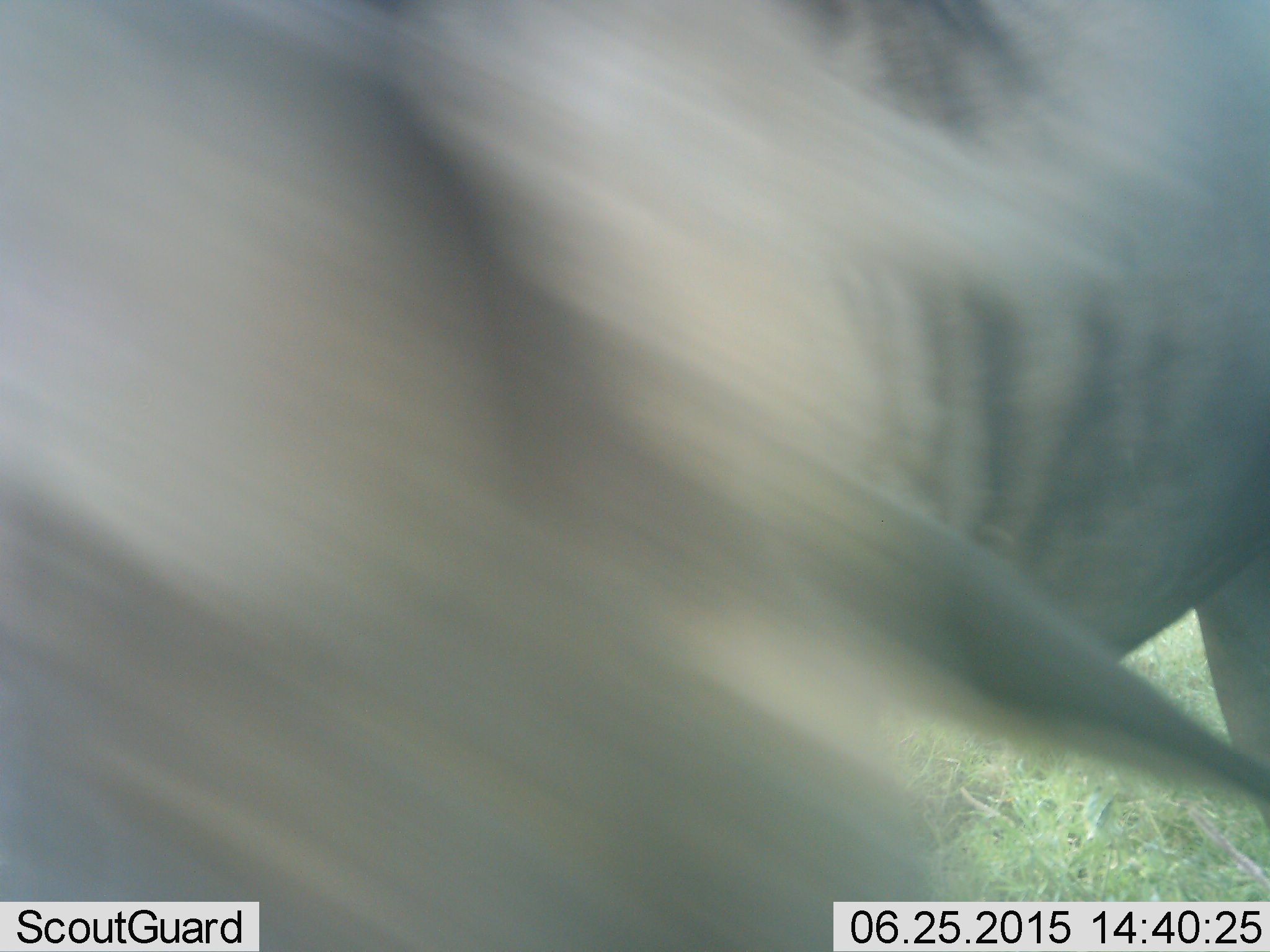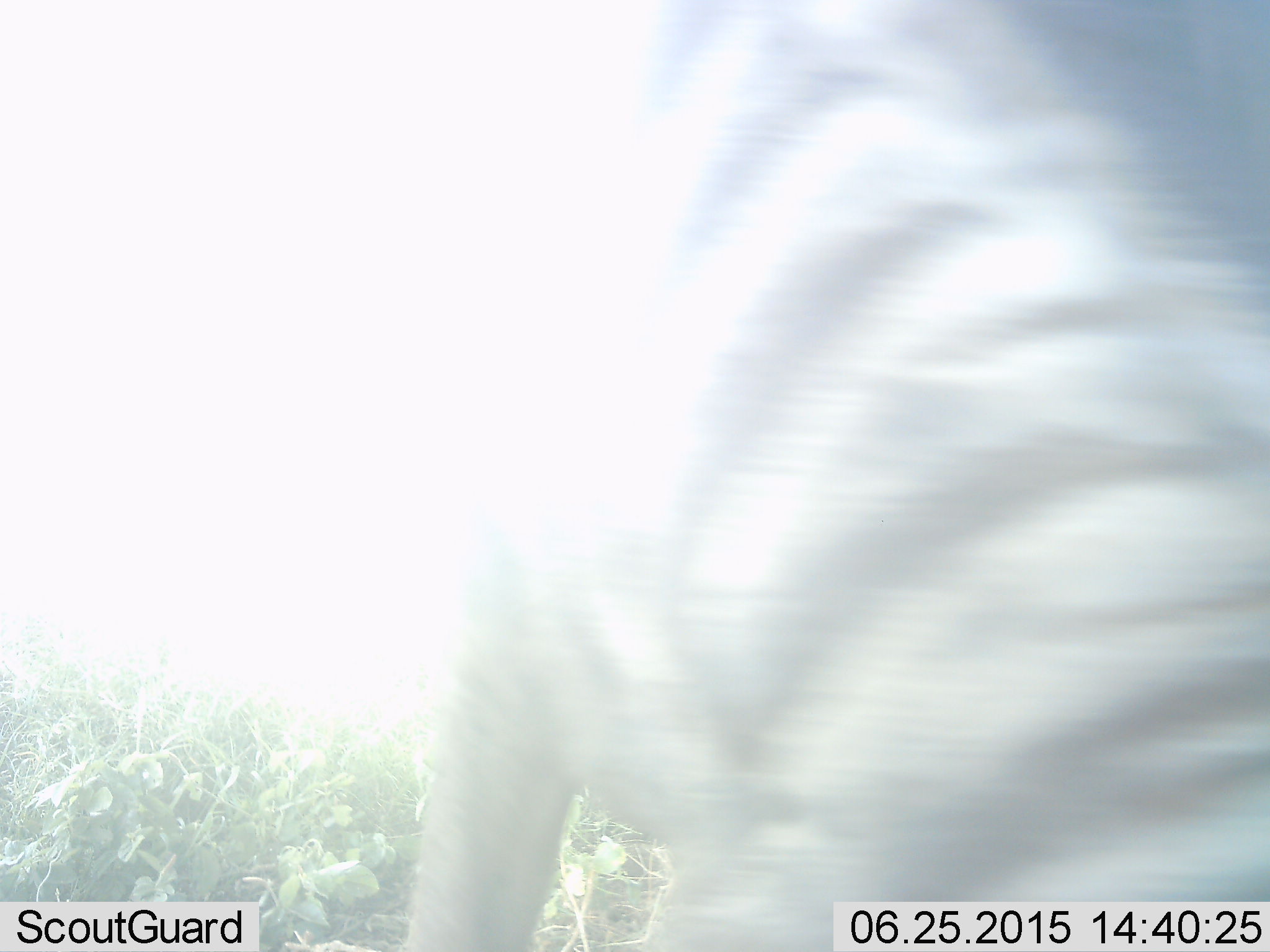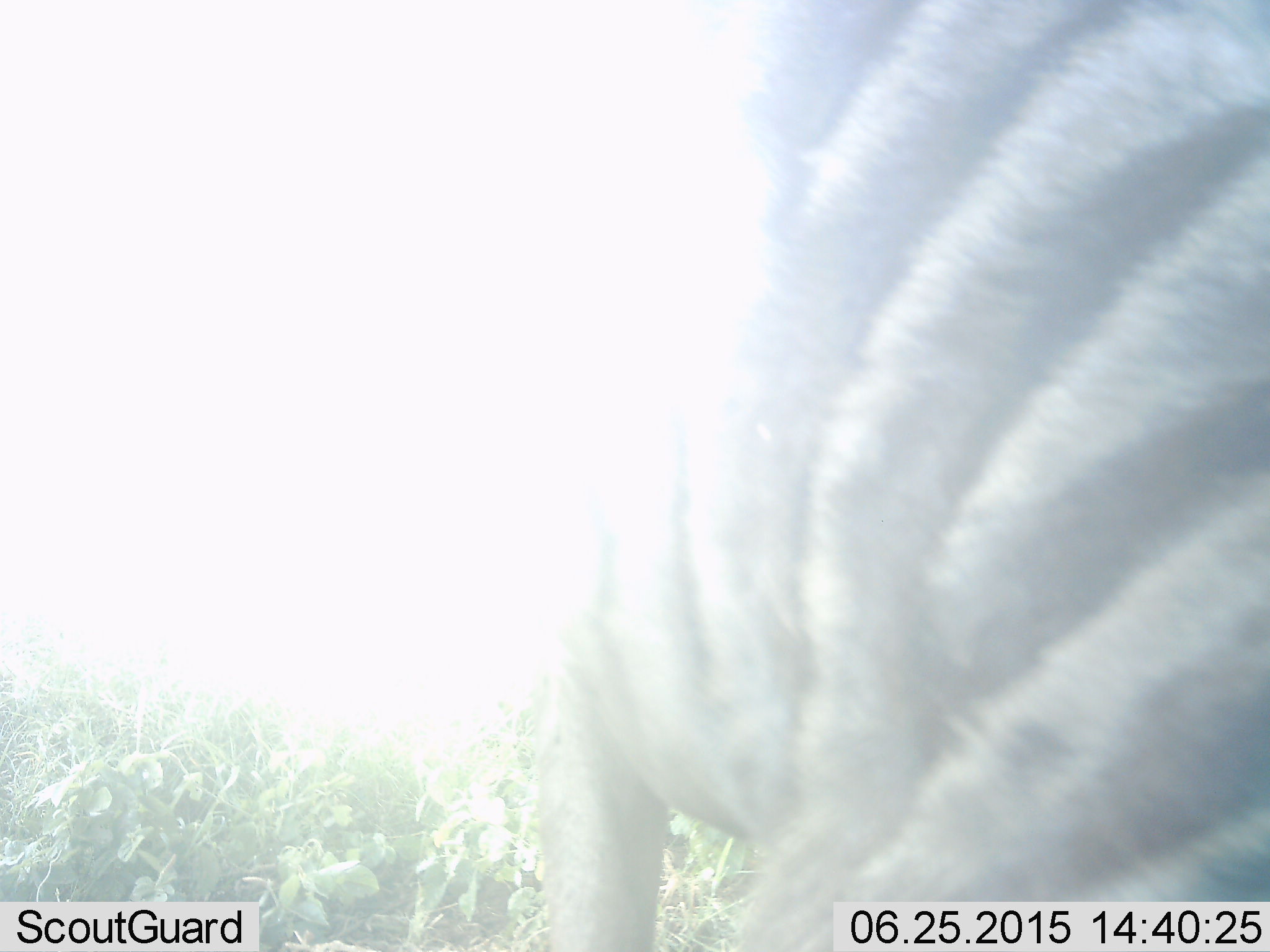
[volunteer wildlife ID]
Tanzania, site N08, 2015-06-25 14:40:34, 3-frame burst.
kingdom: Animalia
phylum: Chordata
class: Mammalia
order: Artiodactyla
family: Bovidae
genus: Connochaetes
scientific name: Connochaetes taurinus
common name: blue wildebeest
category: wildebeest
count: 1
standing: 30%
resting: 0%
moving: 80%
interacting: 10%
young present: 0%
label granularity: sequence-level